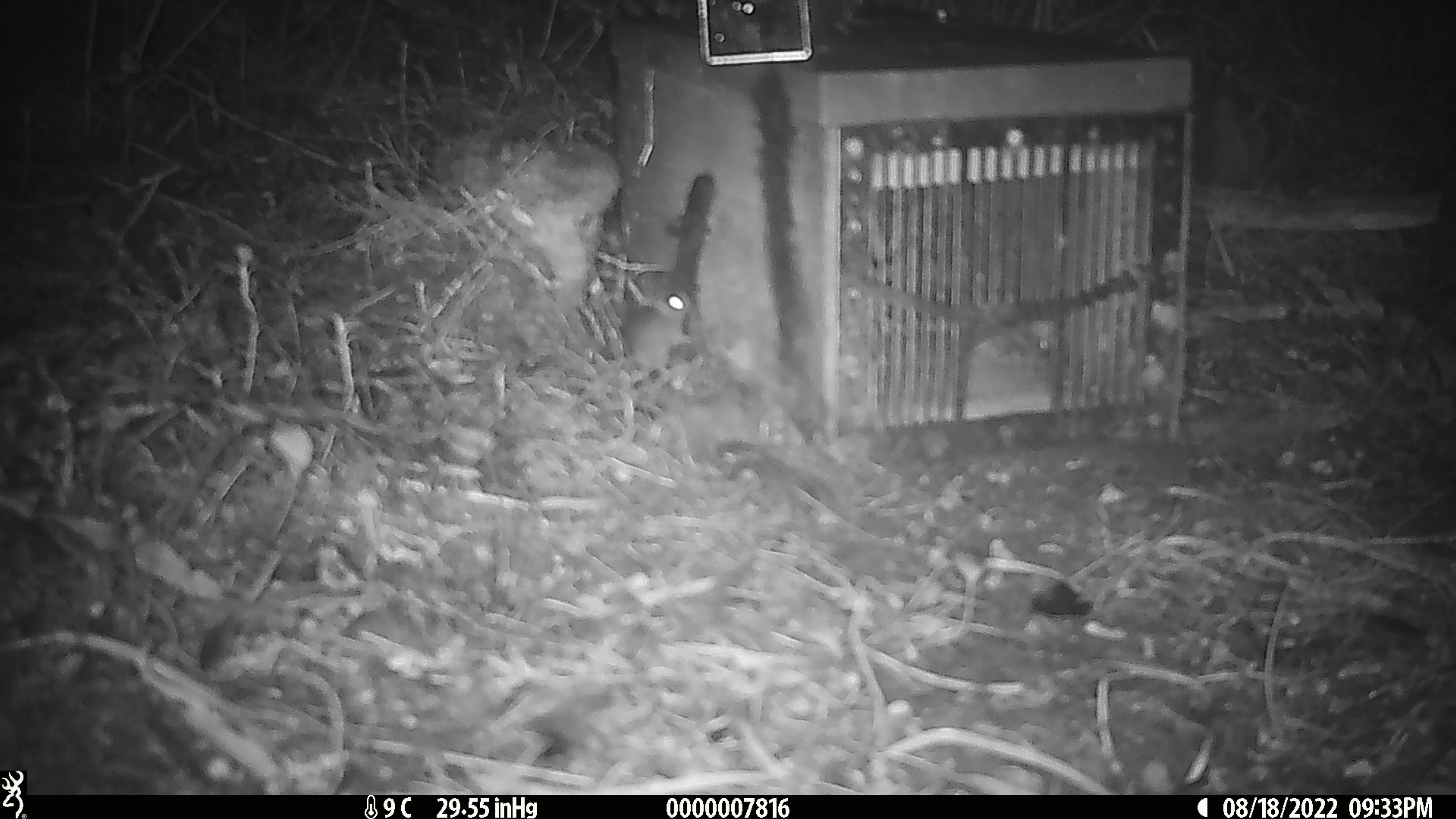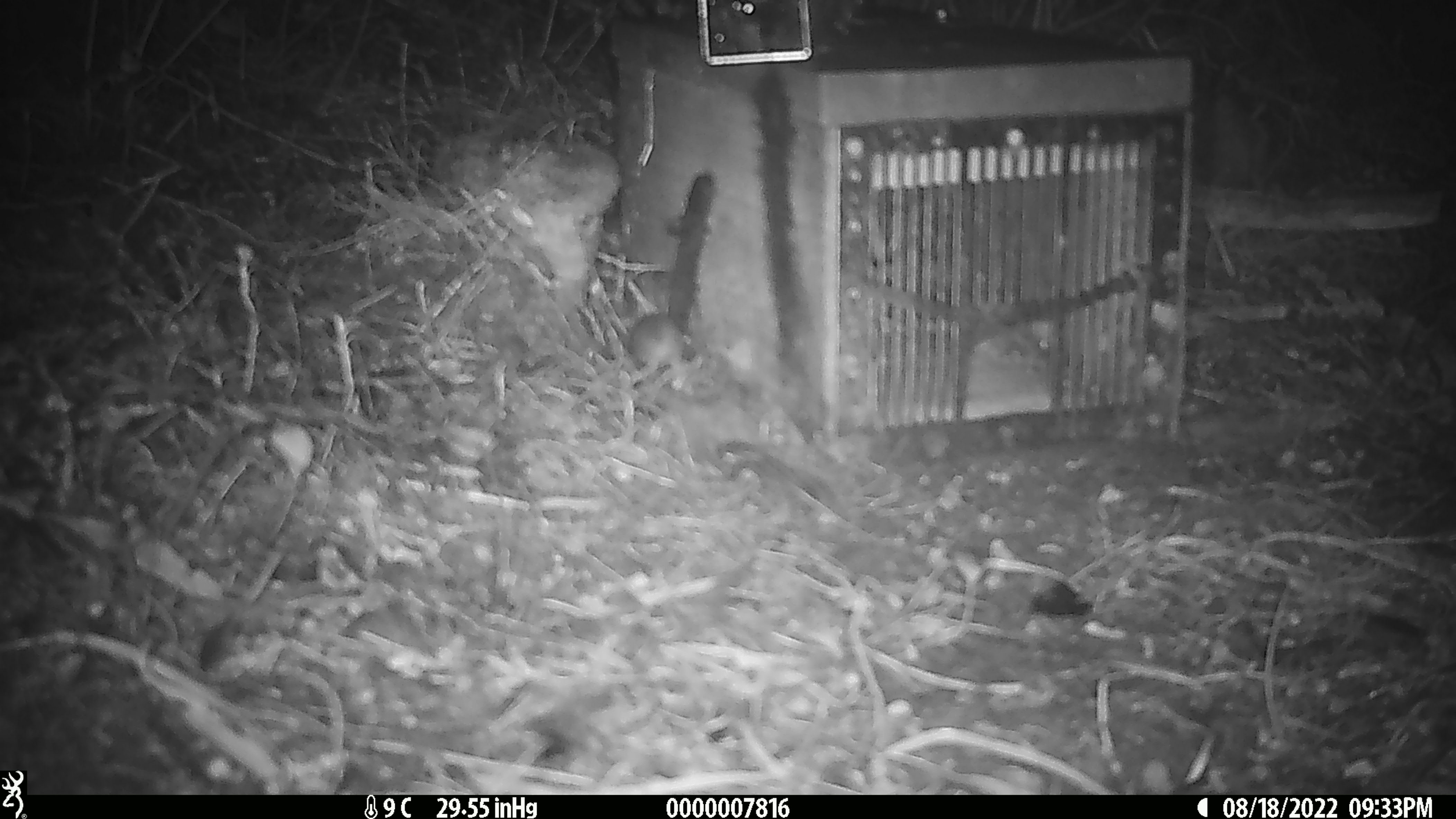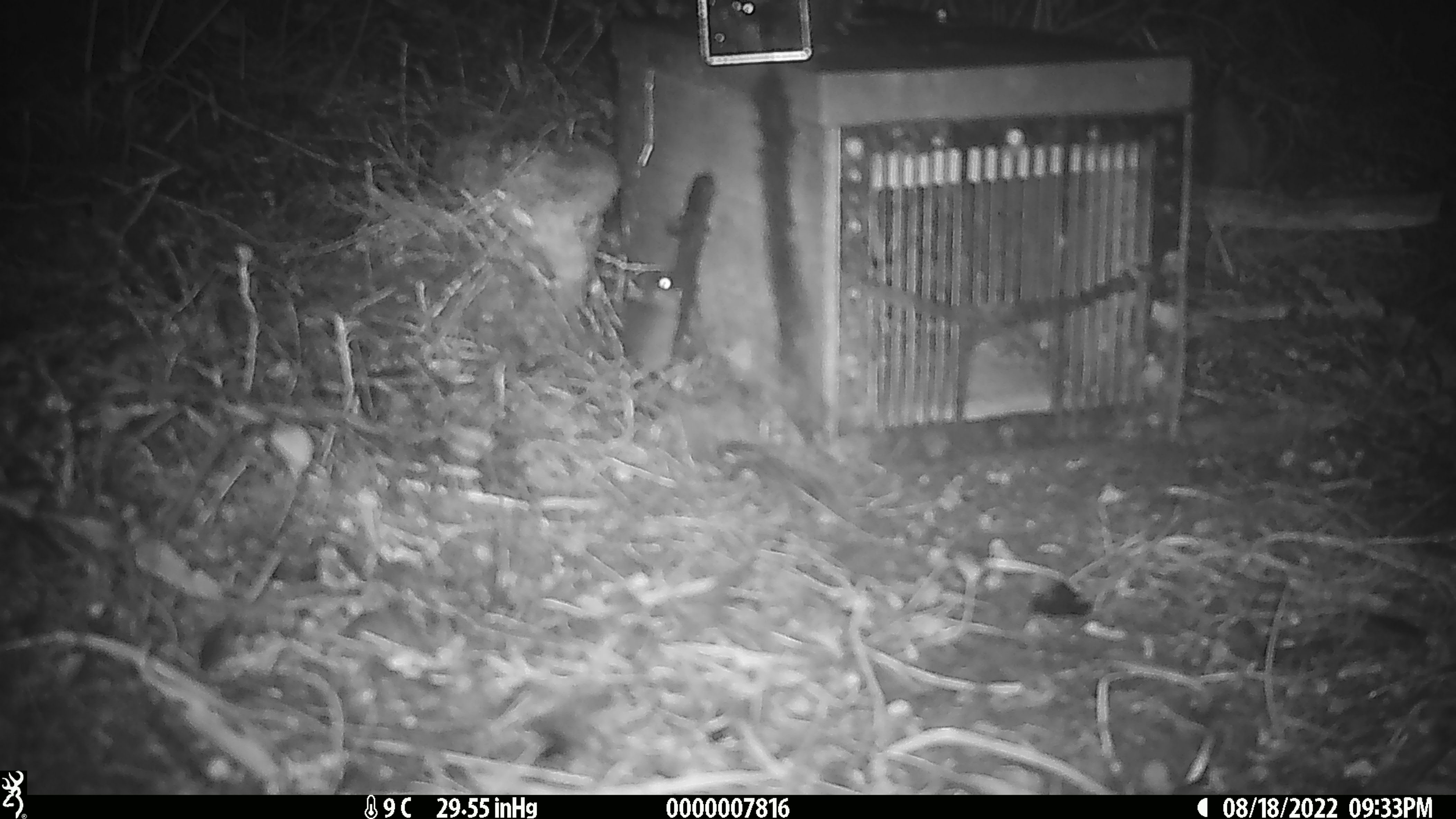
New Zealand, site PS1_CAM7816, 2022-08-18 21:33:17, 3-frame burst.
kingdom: Animalia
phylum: Chordata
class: Mammalia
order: Rodentia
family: Muridae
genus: Mus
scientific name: Mus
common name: mouse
Mouse (Mus).